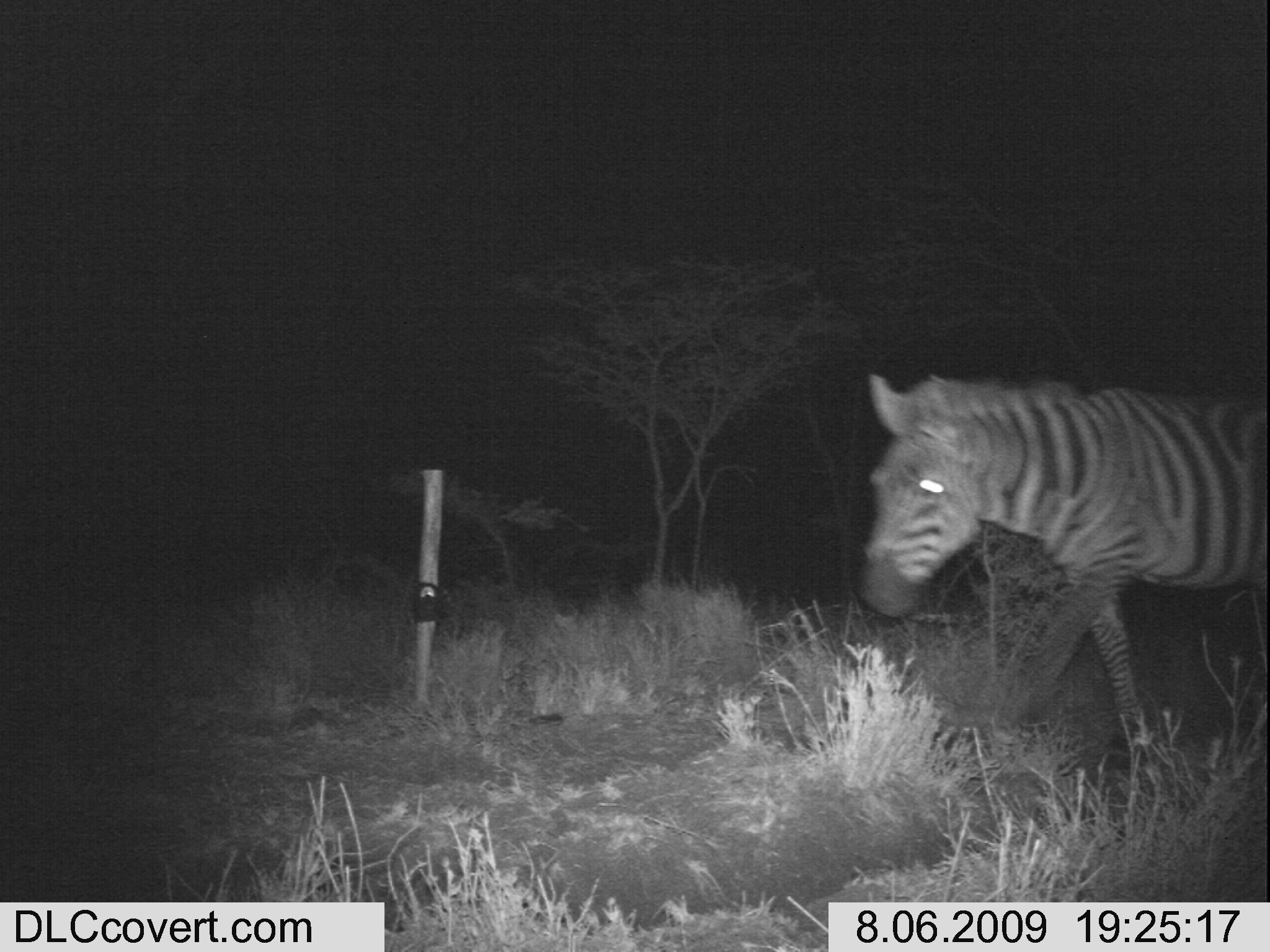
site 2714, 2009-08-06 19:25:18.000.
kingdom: Animalia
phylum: Chordata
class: Mammalia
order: Perissodactyla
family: Equidae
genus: Equus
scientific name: Equus quagga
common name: plains zebra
Equus quagga (plains zebra), count 1.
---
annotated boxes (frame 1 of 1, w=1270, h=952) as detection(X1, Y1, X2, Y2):
equus quagga: detection(858, 372, 1270, 765)